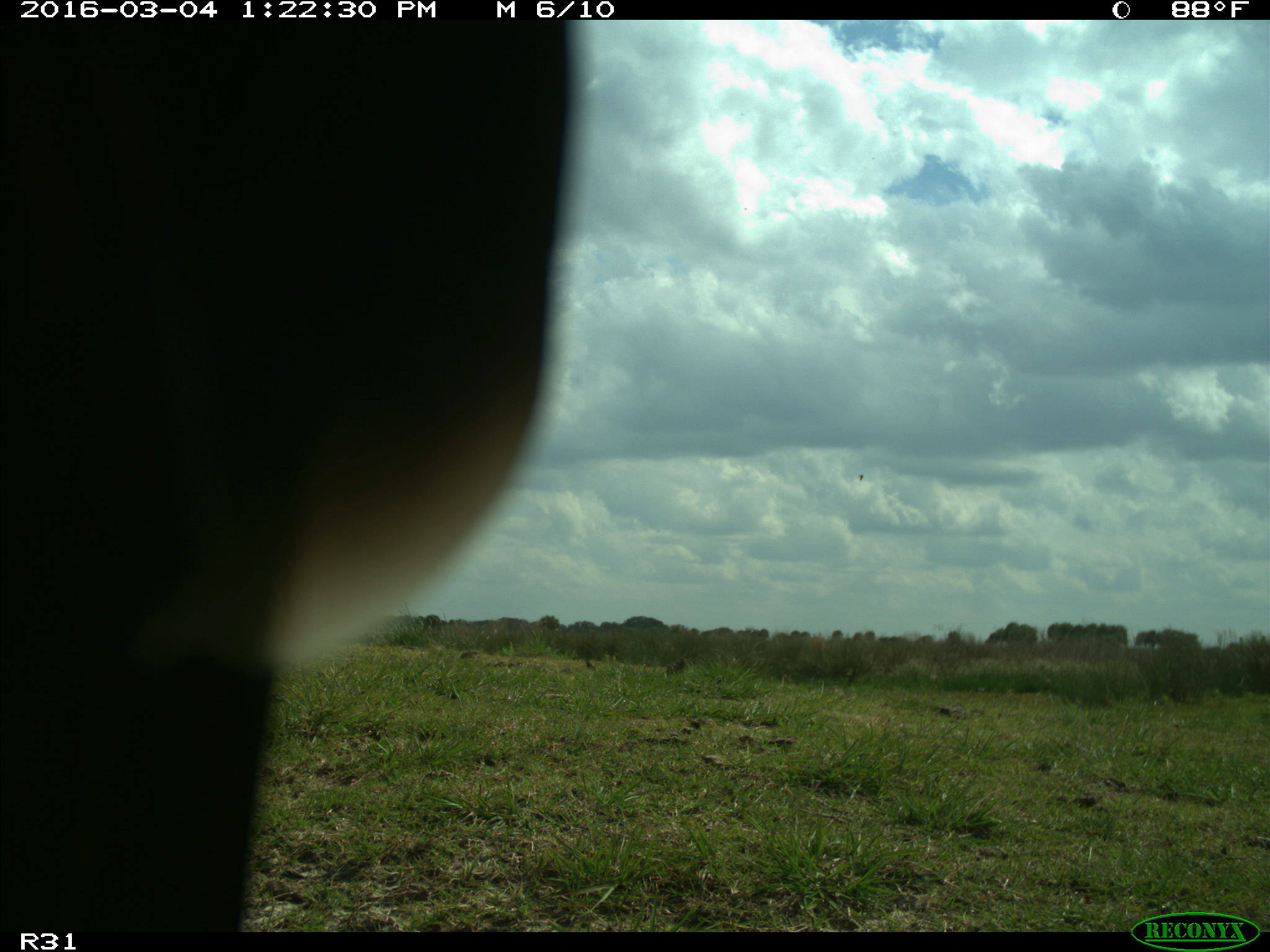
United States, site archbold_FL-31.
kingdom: Animalia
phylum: Chordata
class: Aves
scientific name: Aves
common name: birds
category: unidentified bird